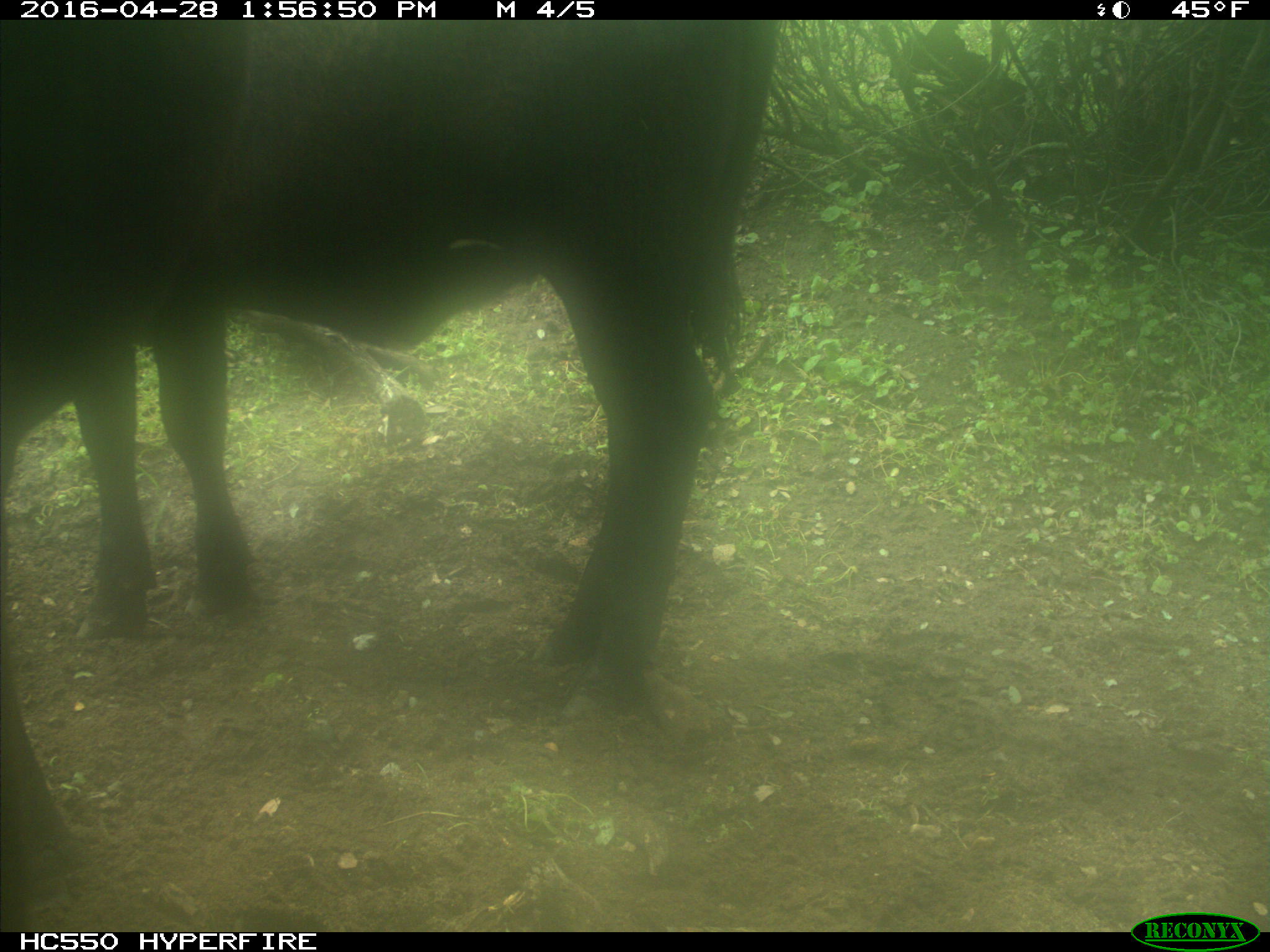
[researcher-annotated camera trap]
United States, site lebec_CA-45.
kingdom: Animalia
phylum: Chordata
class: Mammalia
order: Artiodactyla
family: Bovidae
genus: Bos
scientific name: Bos taurus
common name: domestic cow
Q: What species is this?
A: Bos taurus (domestic cow).